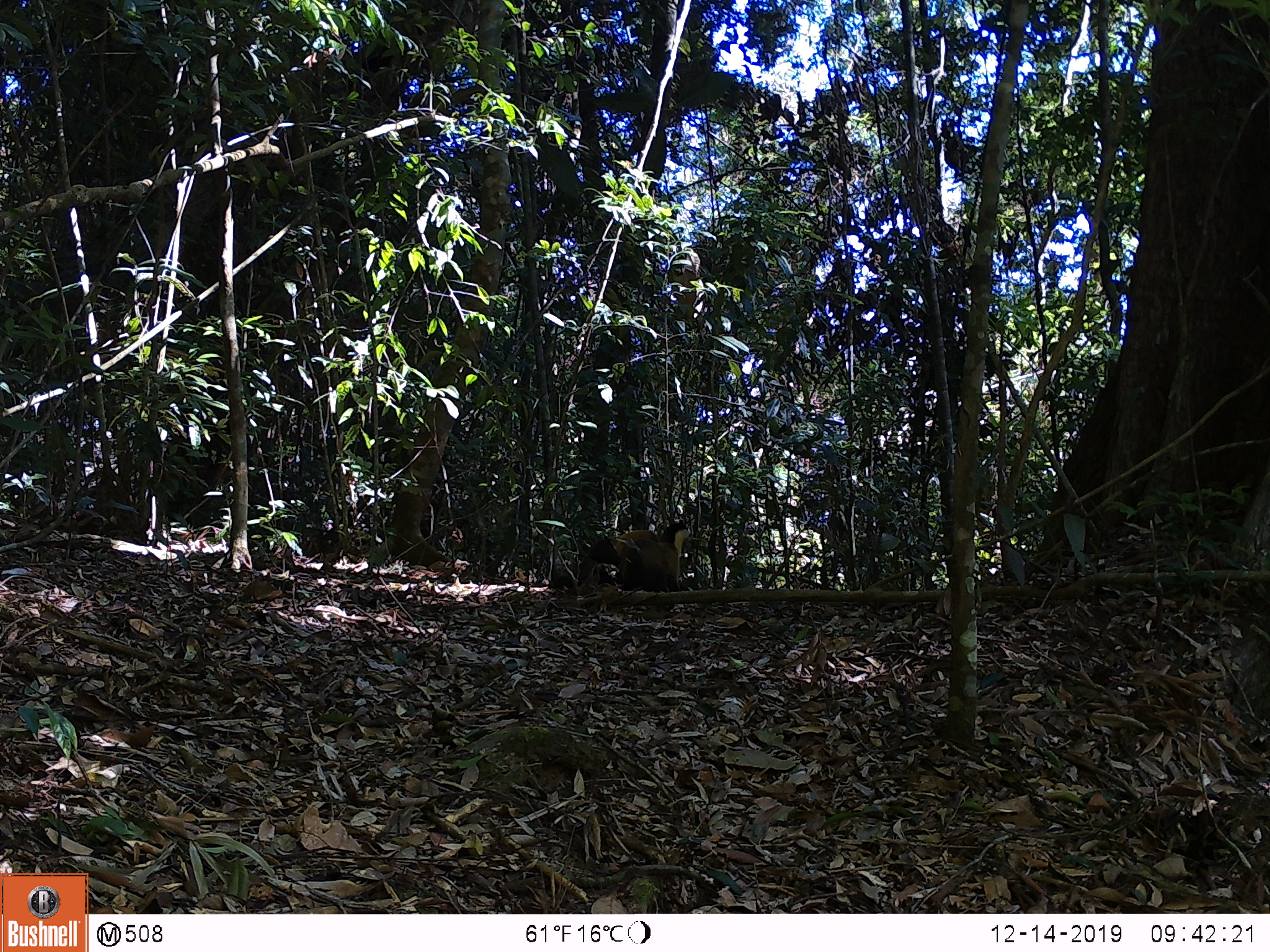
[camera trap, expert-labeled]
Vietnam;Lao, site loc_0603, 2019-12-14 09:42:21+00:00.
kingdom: Animalia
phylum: Chordata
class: Mammalia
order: Carnivora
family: Mustelidae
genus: Martes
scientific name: Martes flavigula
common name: yellow-throated marten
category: yellow throated marten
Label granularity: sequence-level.